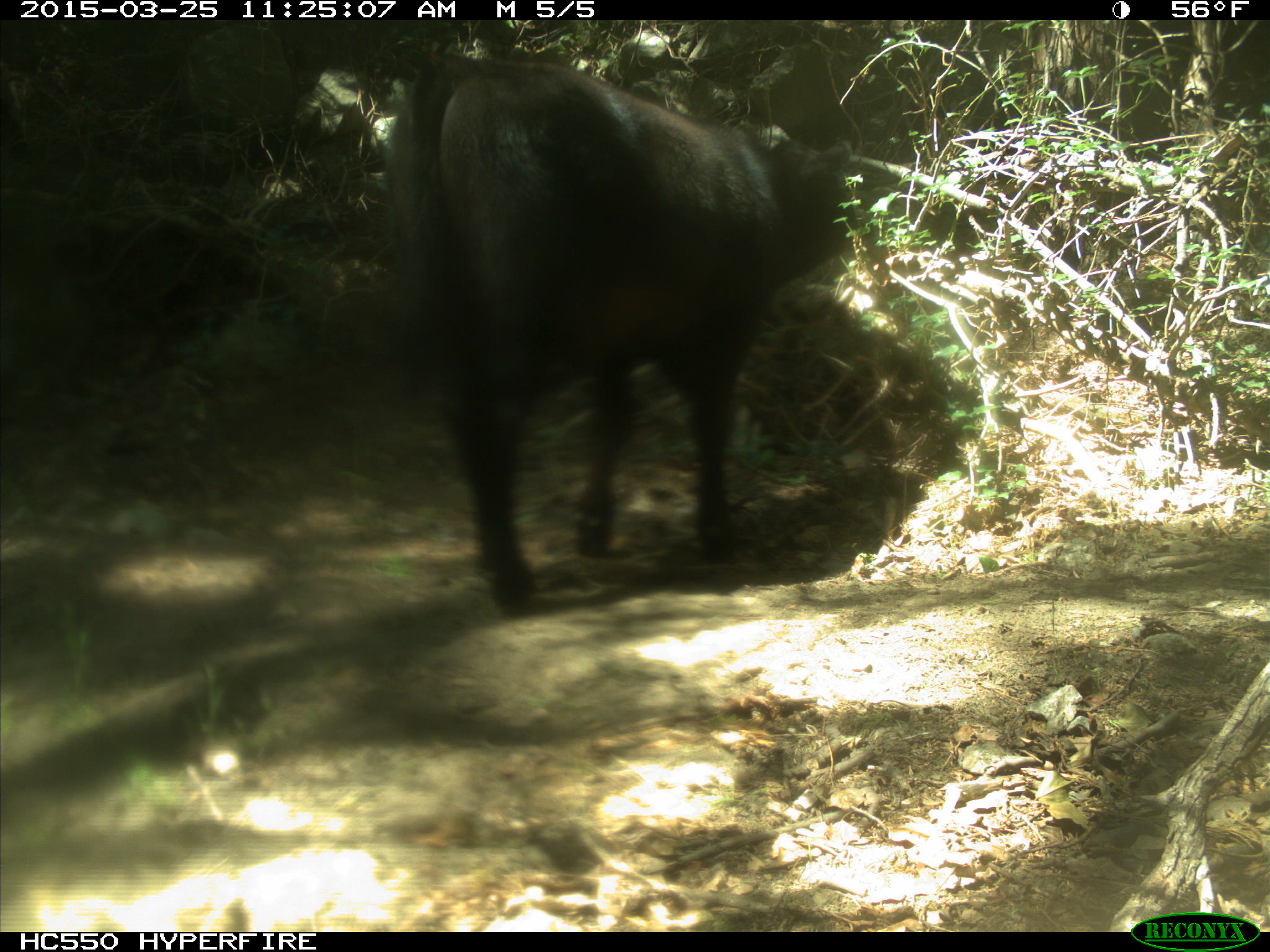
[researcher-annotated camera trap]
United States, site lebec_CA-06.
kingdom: Animalia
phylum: Chordata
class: Mammalia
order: Artiodactyla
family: Bovidae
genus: Bos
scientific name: Bos taurus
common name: domestic cow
Bos taurus (domestic cow).